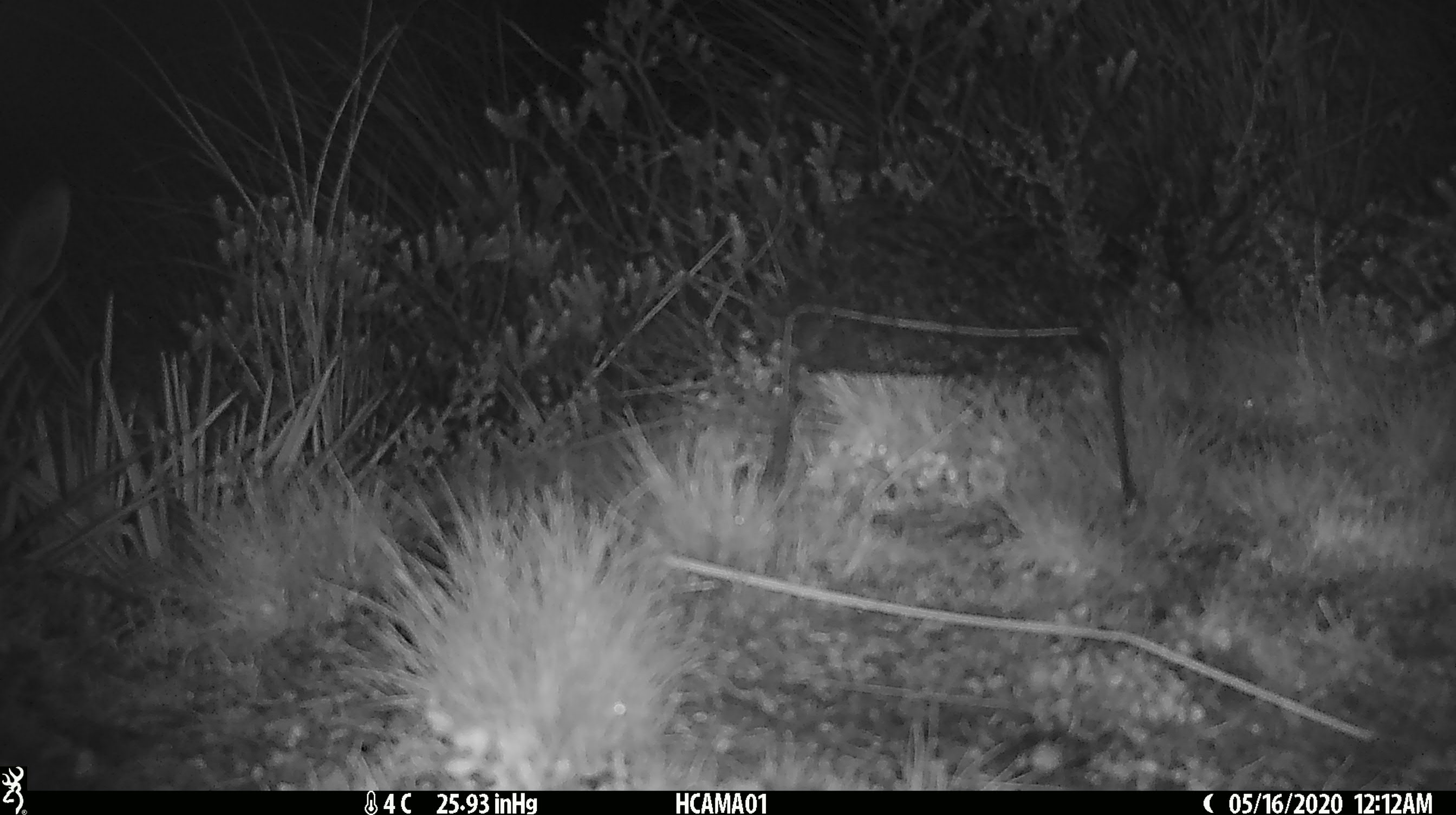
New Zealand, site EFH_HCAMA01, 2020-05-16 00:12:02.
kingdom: Animalia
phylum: Chordata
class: Mammalia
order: Lagomorpha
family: Leporidae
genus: Lepus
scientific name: Lepus europaeus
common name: brown hare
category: hare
Hare (brown hare) (Lepus europaeus).